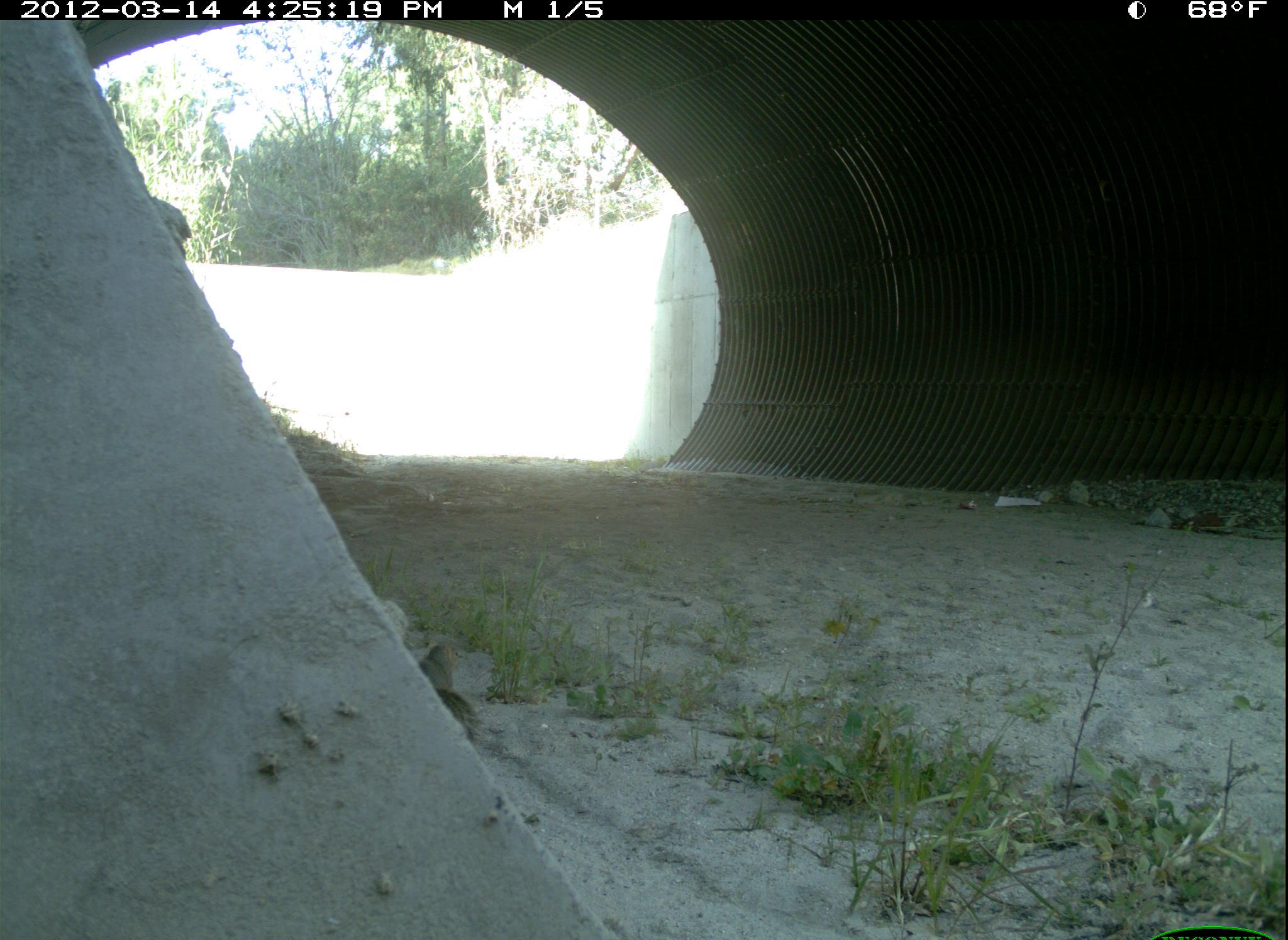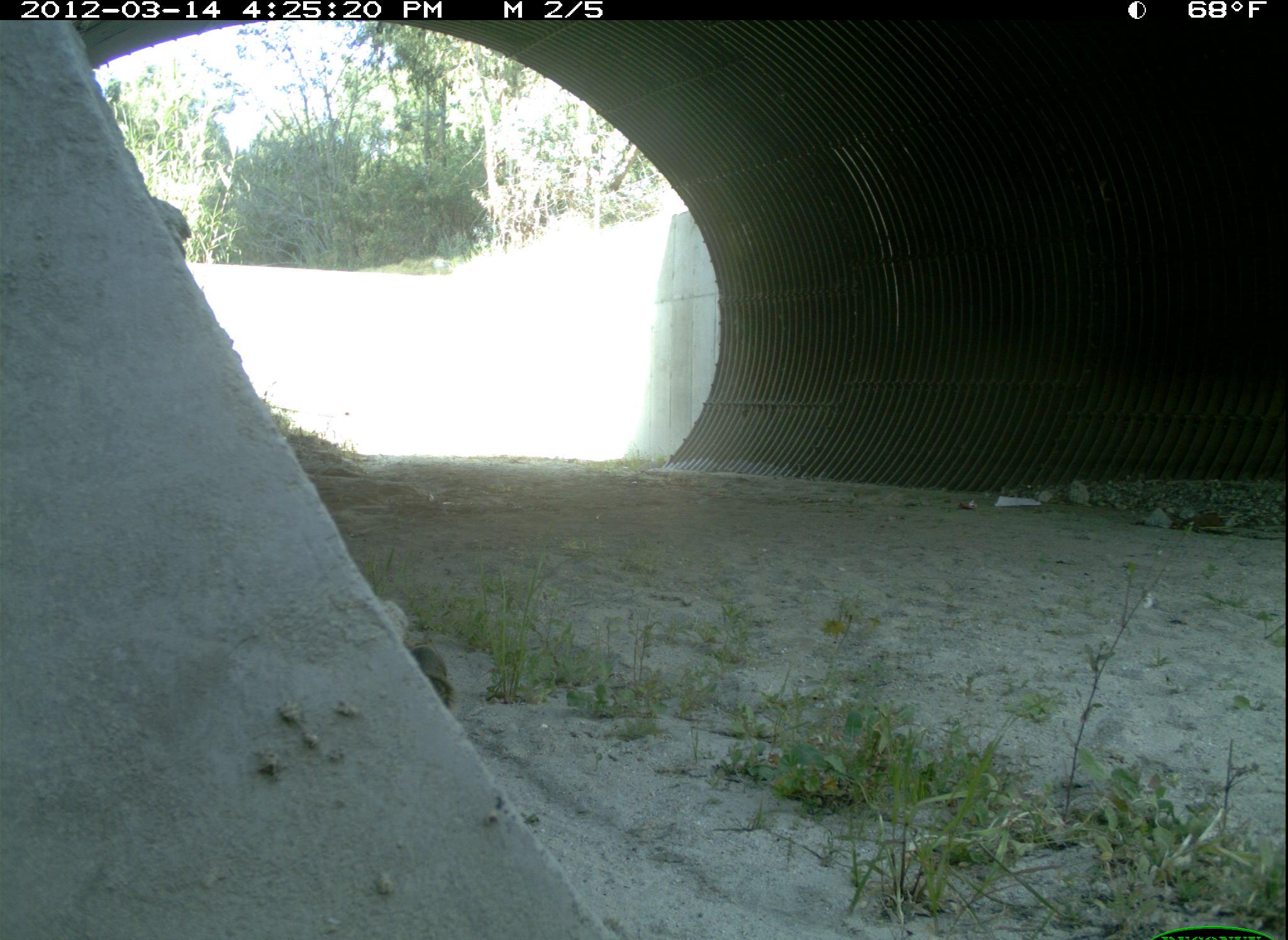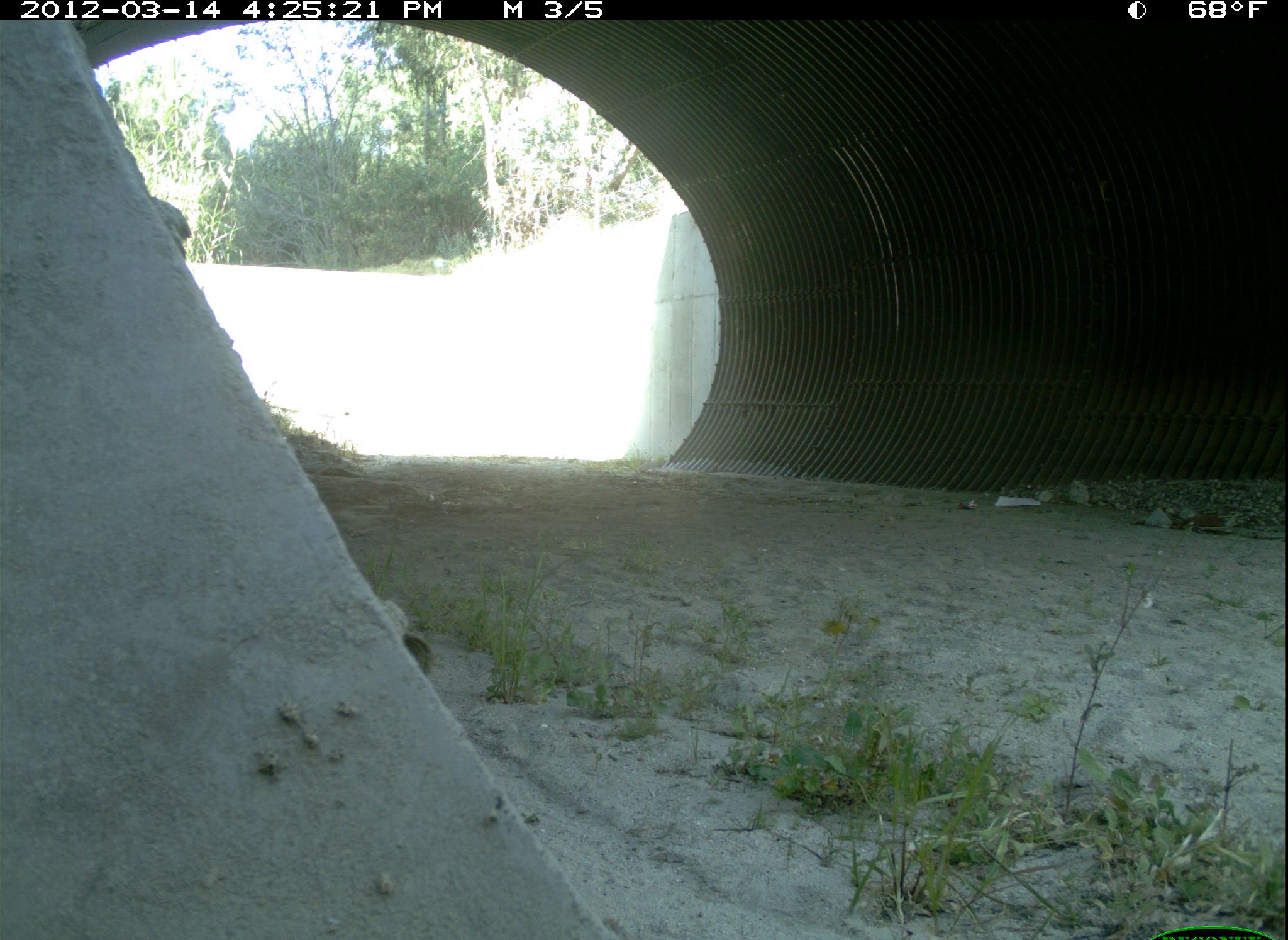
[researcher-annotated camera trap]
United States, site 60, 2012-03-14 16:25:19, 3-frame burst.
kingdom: Animalia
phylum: Chordata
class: Mammalia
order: Rodentia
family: Sciuridae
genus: Sciurus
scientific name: Sciurus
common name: squirrel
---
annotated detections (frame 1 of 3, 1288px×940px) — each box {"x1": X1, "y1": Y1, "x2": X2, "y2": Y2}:
squirrel: {"x1": 403, "y1": 641, "x2": 484, "y2": 749}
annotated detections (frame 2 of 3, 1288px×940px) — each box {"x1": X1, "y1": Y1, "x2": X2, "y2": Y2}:
squirrel: {"x1": 405, "y1": 642, "x2": 453, "y2": 711}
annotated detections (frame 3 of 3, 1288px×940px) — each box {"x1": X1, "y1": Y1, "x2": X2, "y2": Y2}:
squirrel: {"x1": 398, "y1": 627, "x2": 437, "y2": 679}